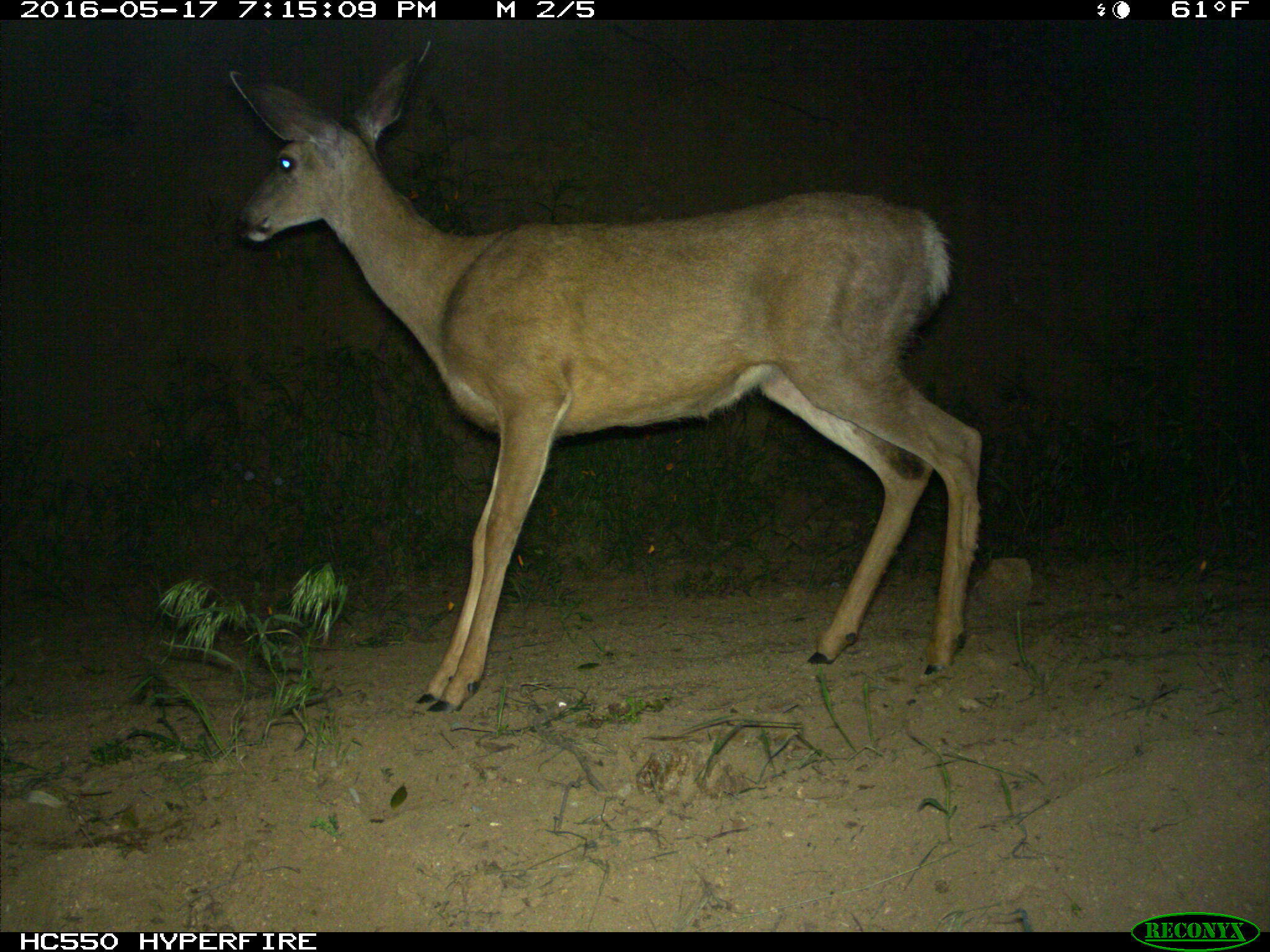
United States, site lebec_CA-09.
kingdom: Animalia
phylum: Chordata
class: Mammalia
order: Artiodactyla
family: Cervidae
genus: Odocoileus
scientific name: Odocoileus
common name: deer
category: unidentified deer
Unidentified deer (deer) (Odocoileus).